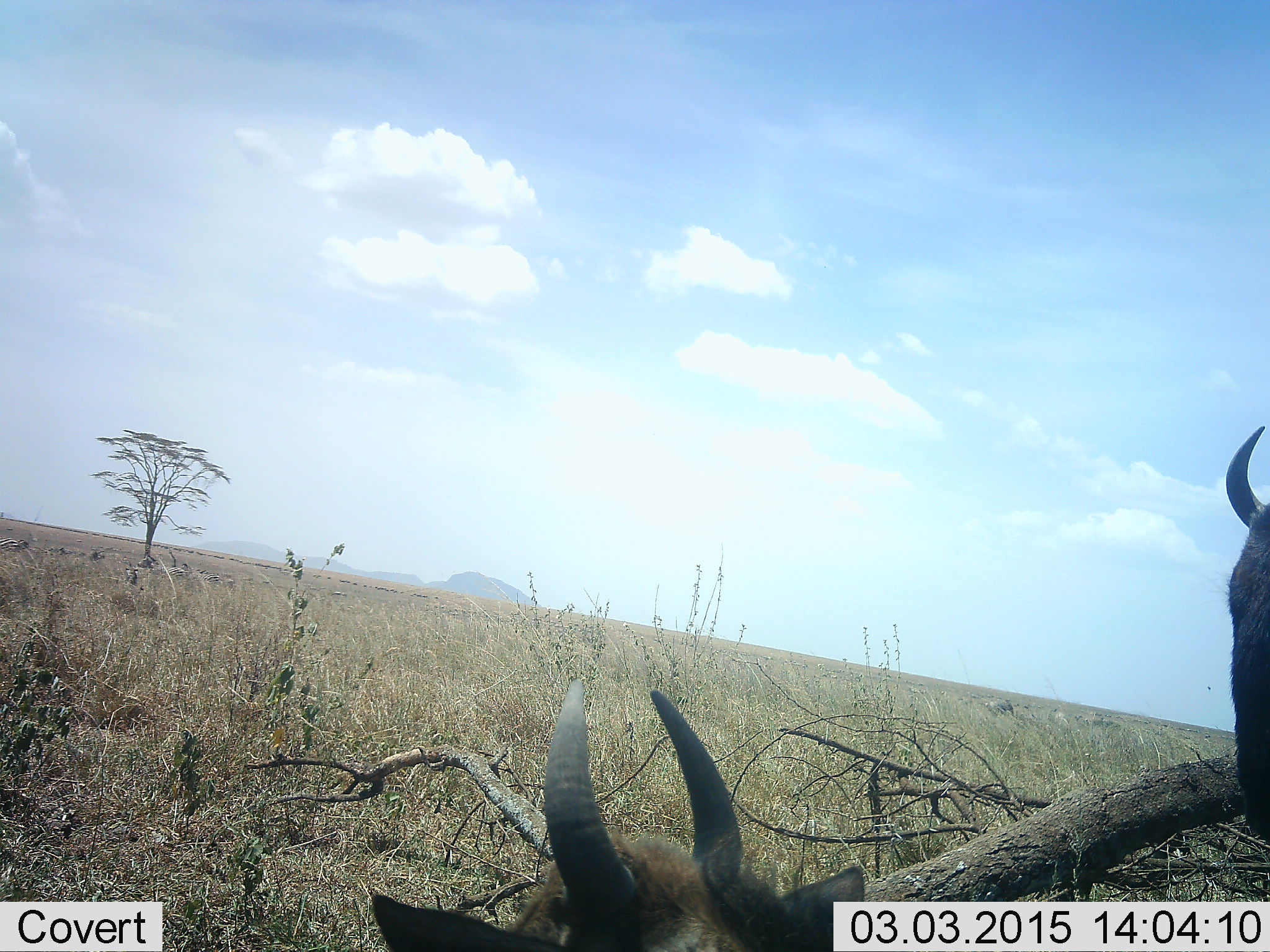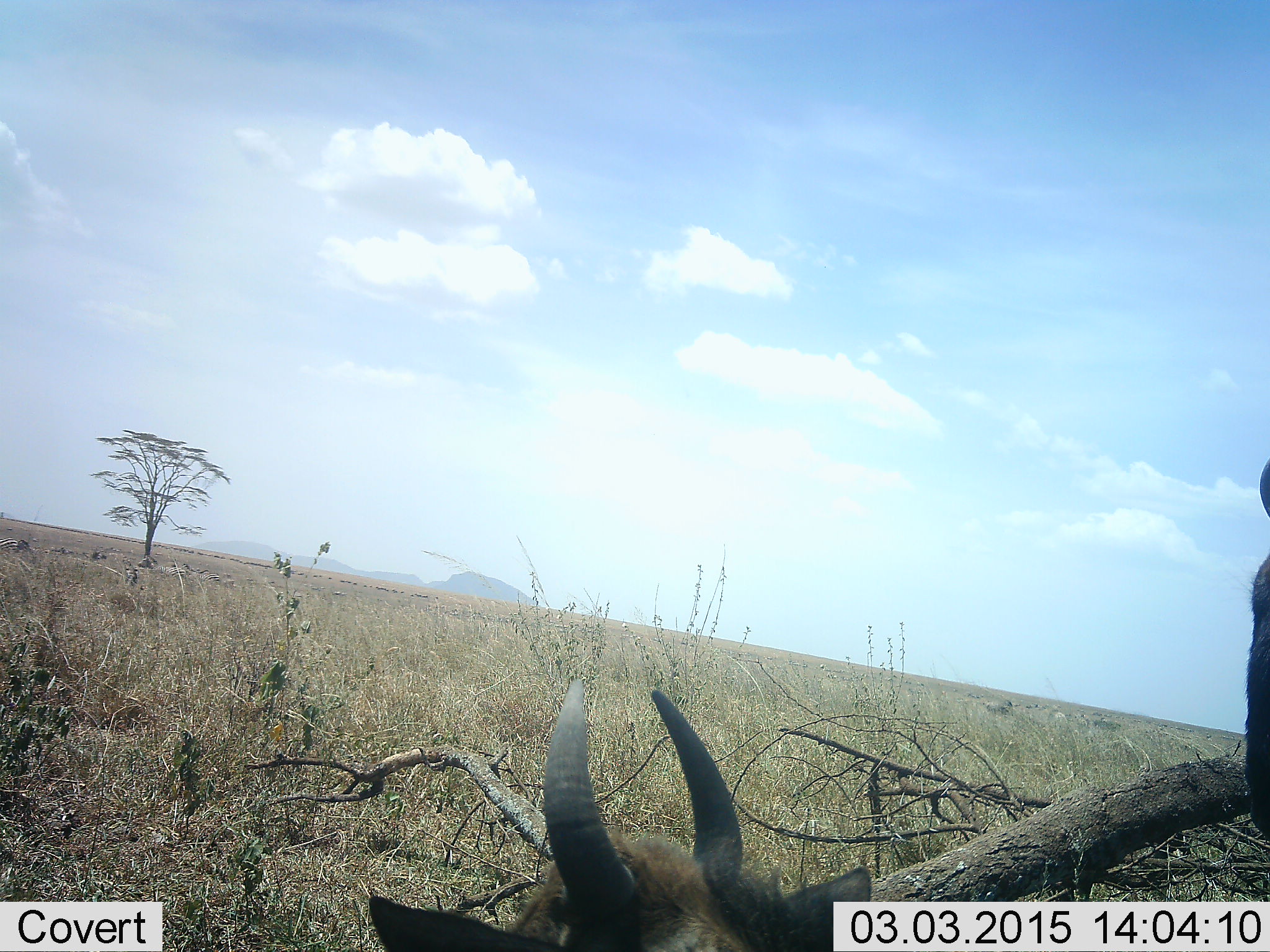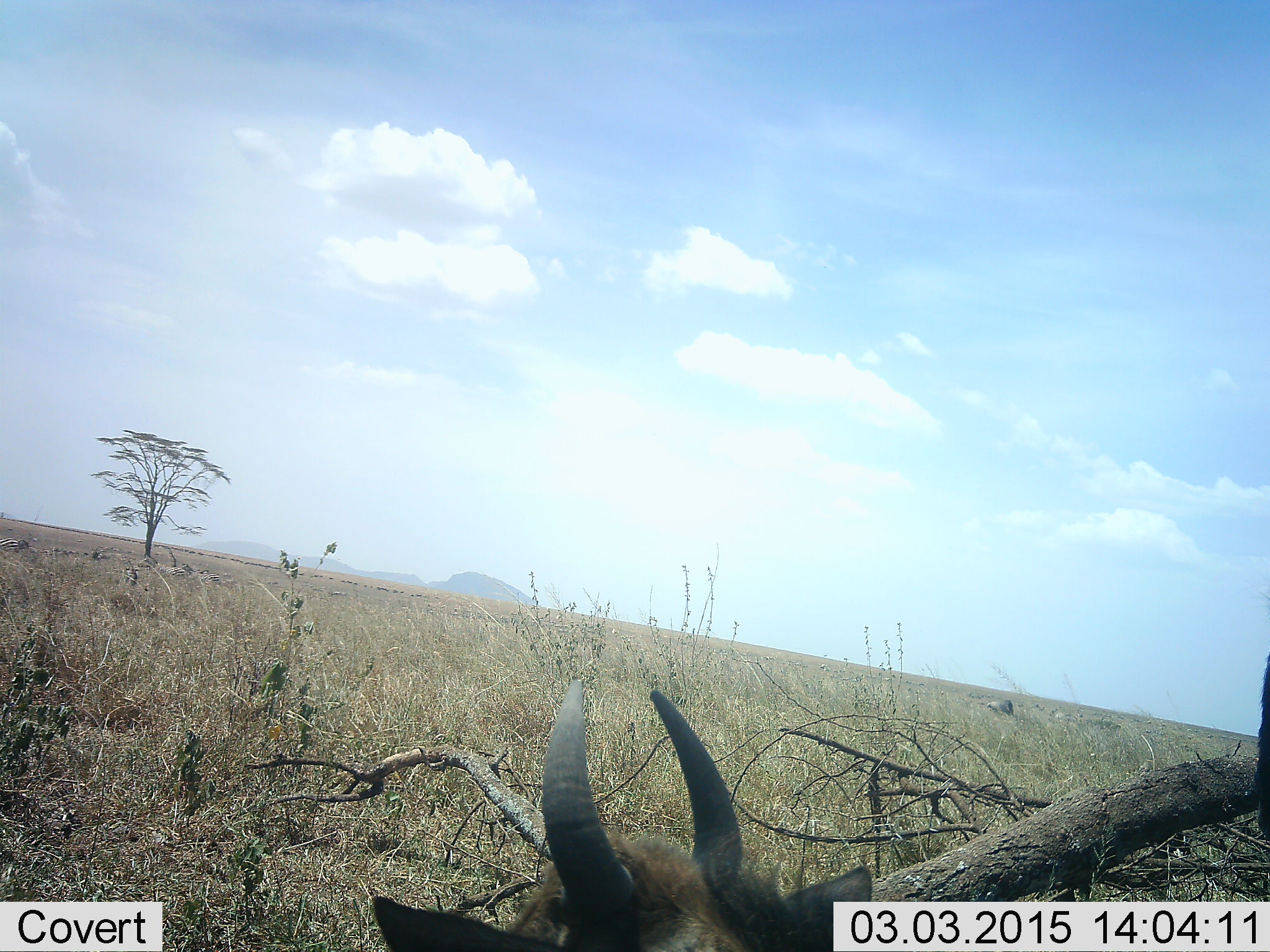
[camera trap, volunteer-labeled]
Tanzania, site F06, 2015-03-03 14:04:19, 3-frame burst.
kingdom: Animalia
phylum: Chordata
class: Mammalia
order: Artiodactyla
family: Bovidae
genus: Connochaetes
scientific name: Connochaetes taurinus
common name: blue wildebeest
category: wildebeest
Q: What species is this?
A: Wildebeest (blue wildebeest) (Connochaetes taurinus).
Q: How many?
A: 2.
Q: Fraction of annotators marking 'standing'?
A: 64%.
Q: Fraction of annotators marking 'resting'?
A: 82%.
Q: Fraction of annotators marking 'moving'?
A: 0%.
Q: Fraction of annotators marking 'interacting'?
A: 0%.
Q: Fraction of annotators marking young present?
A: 9%.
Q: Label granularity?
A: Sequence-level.